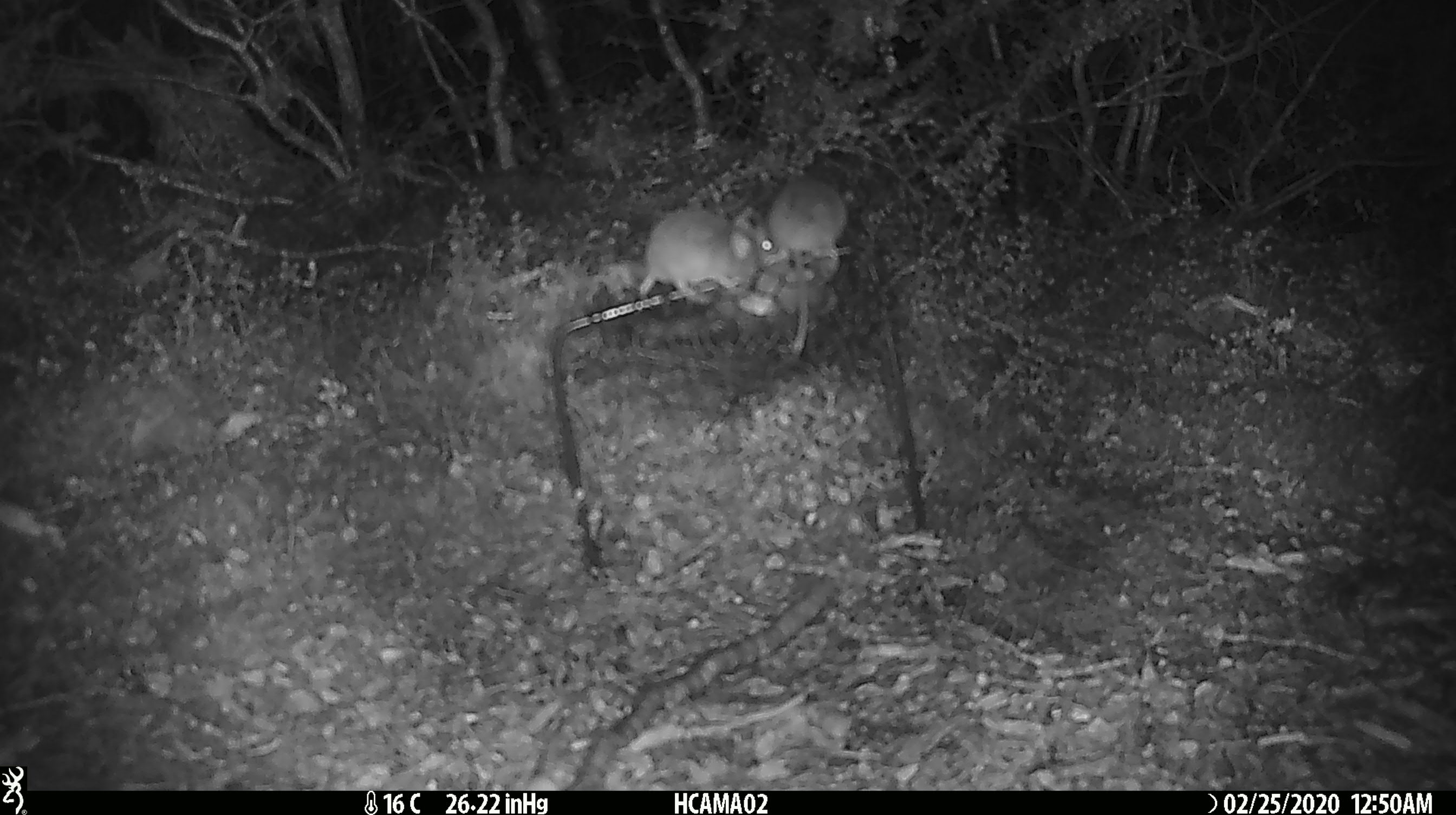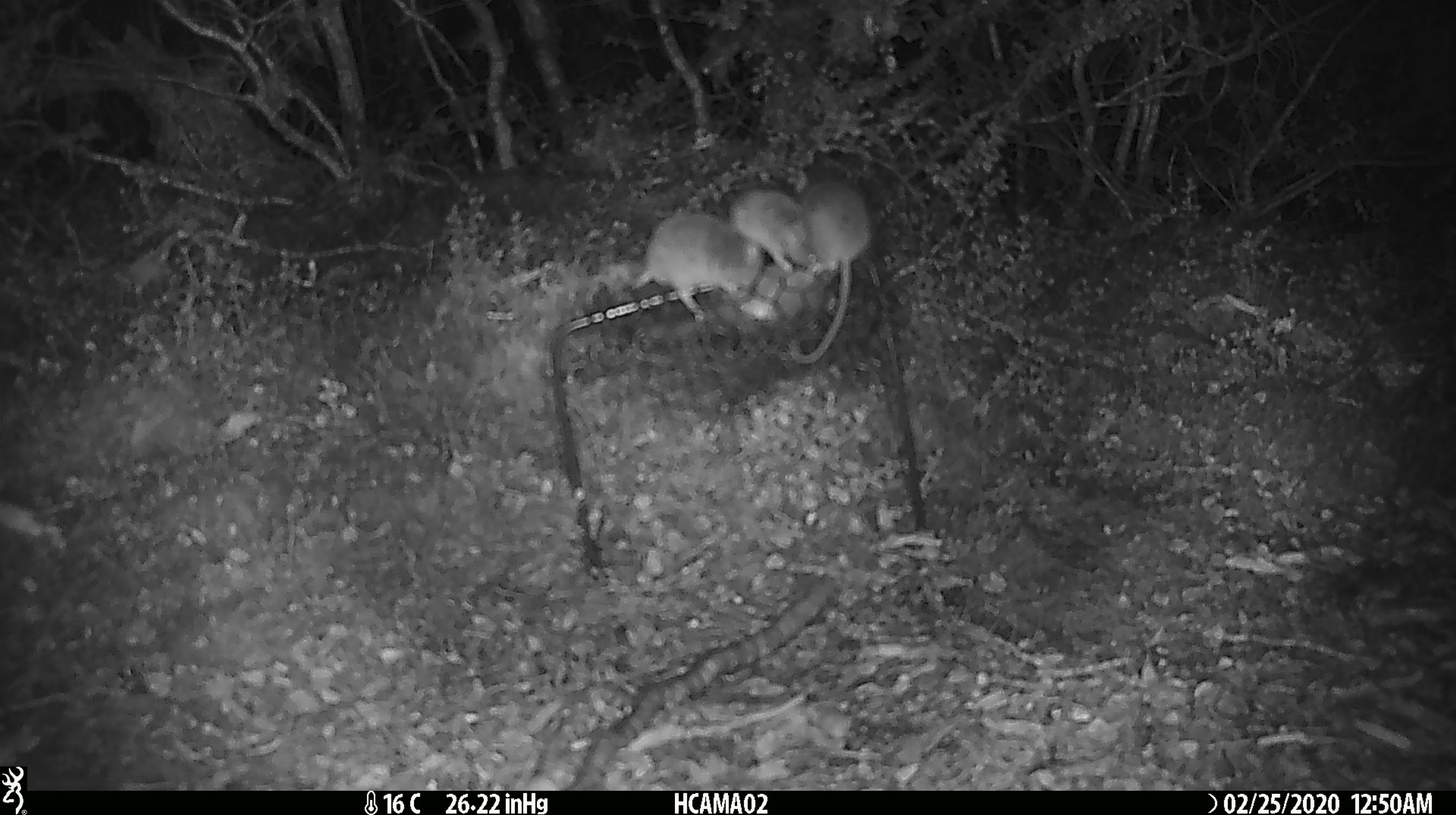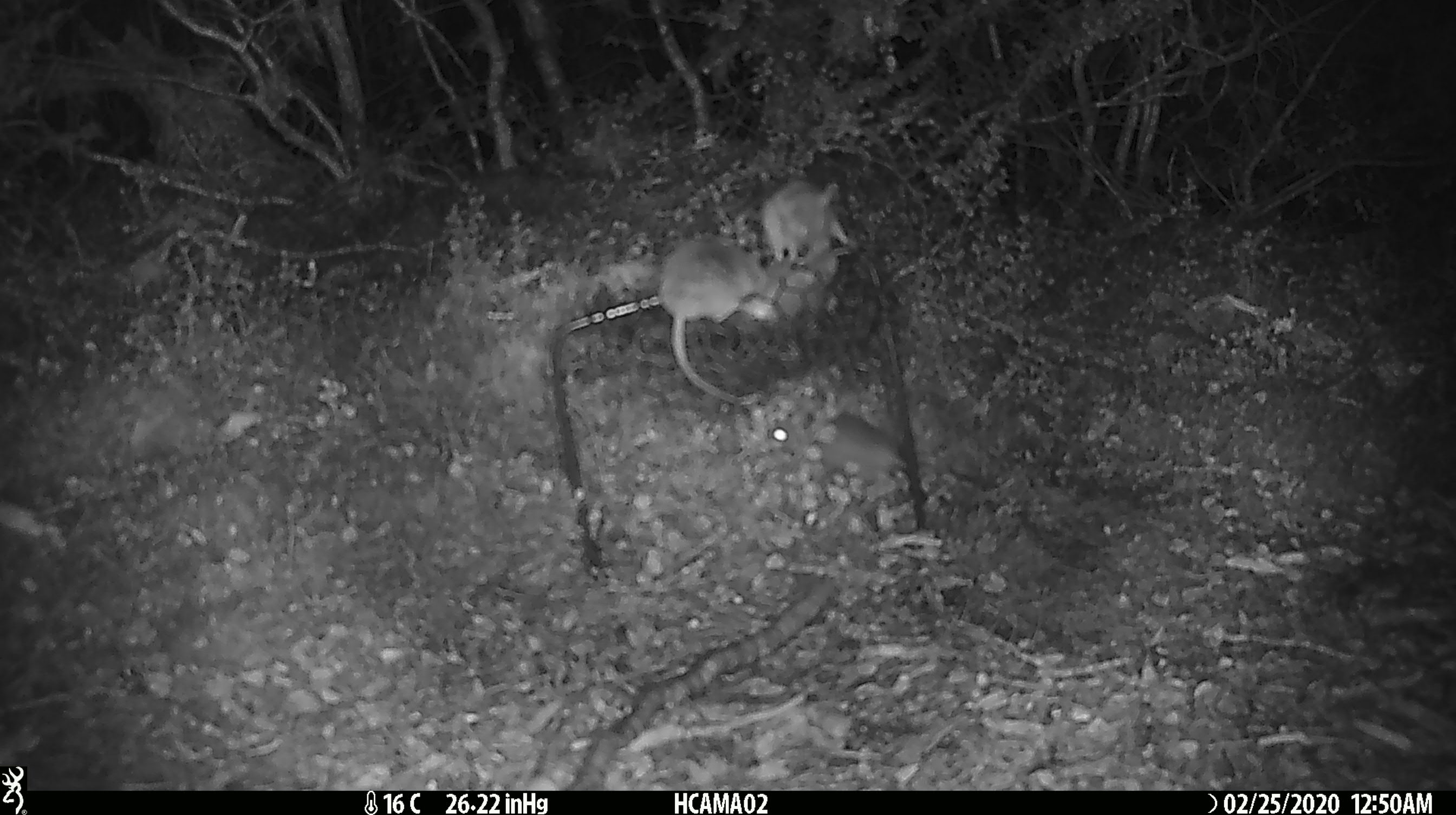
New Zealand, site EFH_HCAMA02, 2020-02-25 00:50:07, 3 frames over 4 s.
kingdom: Animalia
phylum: Chordata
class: Mammalia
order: Rodentia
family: Muridae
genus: Mus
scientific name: Mus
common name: mouse